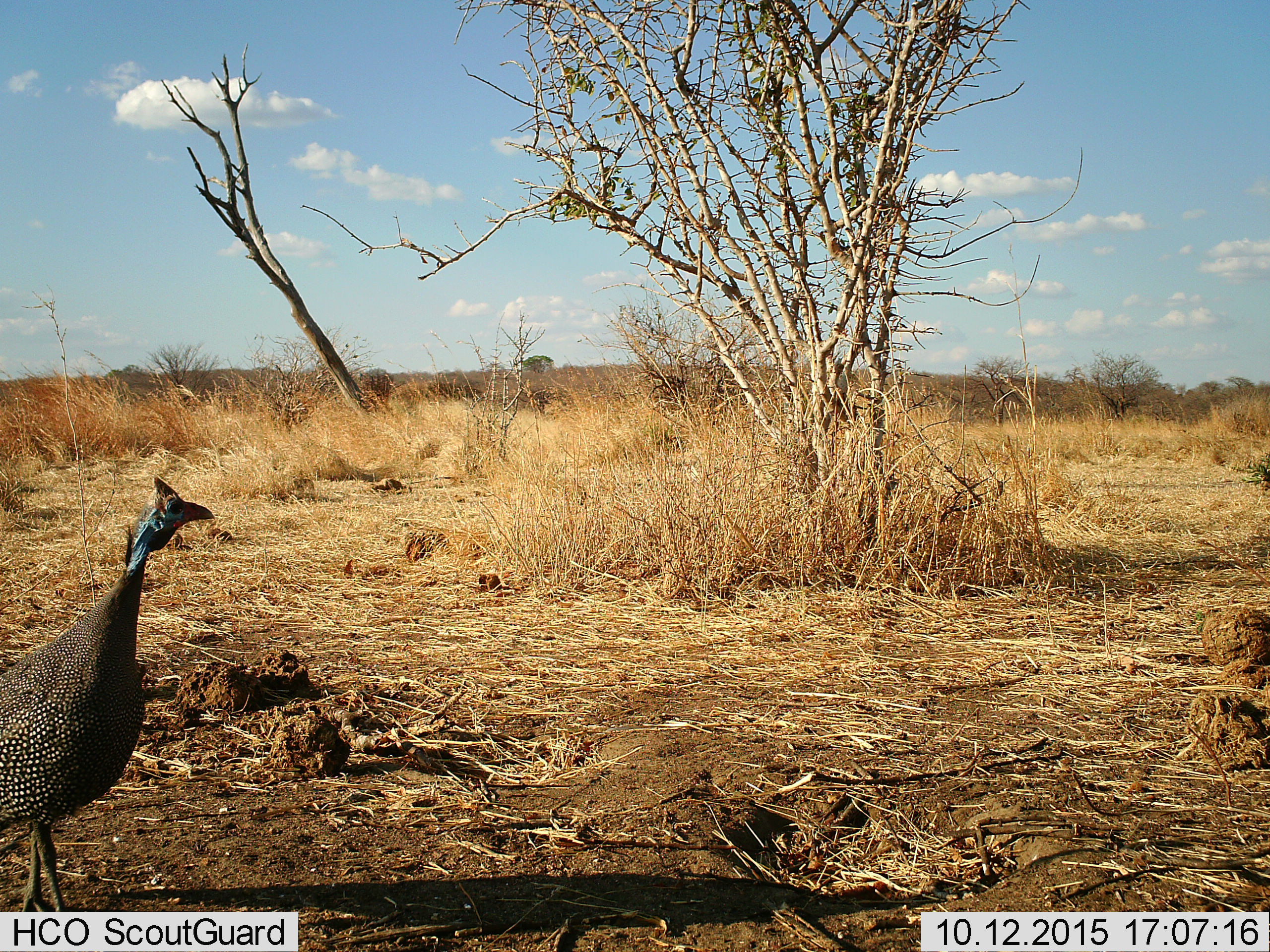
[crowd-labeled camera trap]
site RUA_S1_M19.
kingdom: Animalia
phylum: Chordata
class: Aves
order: Galliformes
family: Numididae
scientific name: Numididae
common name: guineafowl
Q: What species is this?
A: Guineafowl (Numididae).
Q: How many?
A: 1.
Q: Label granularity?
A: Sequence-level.